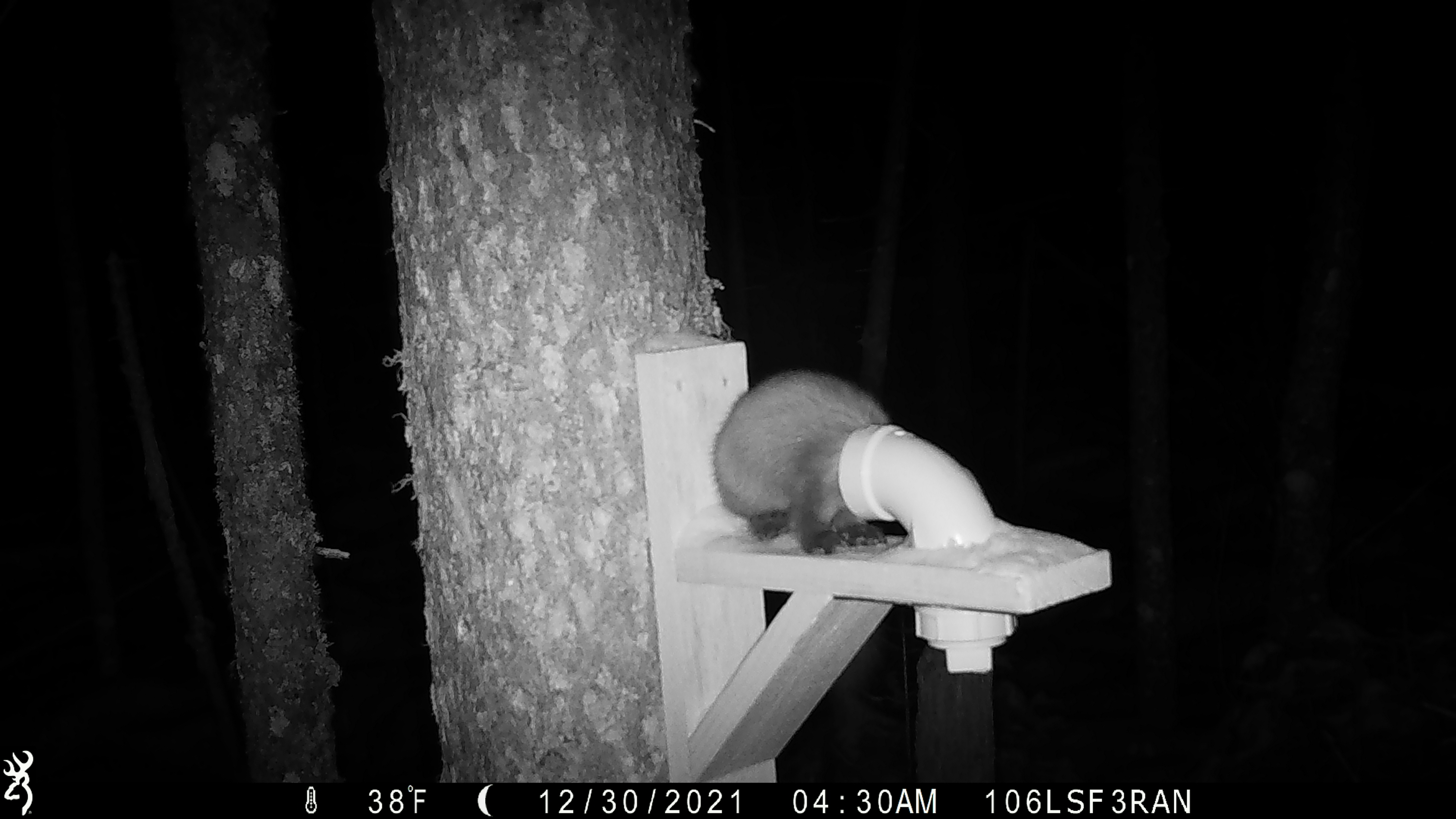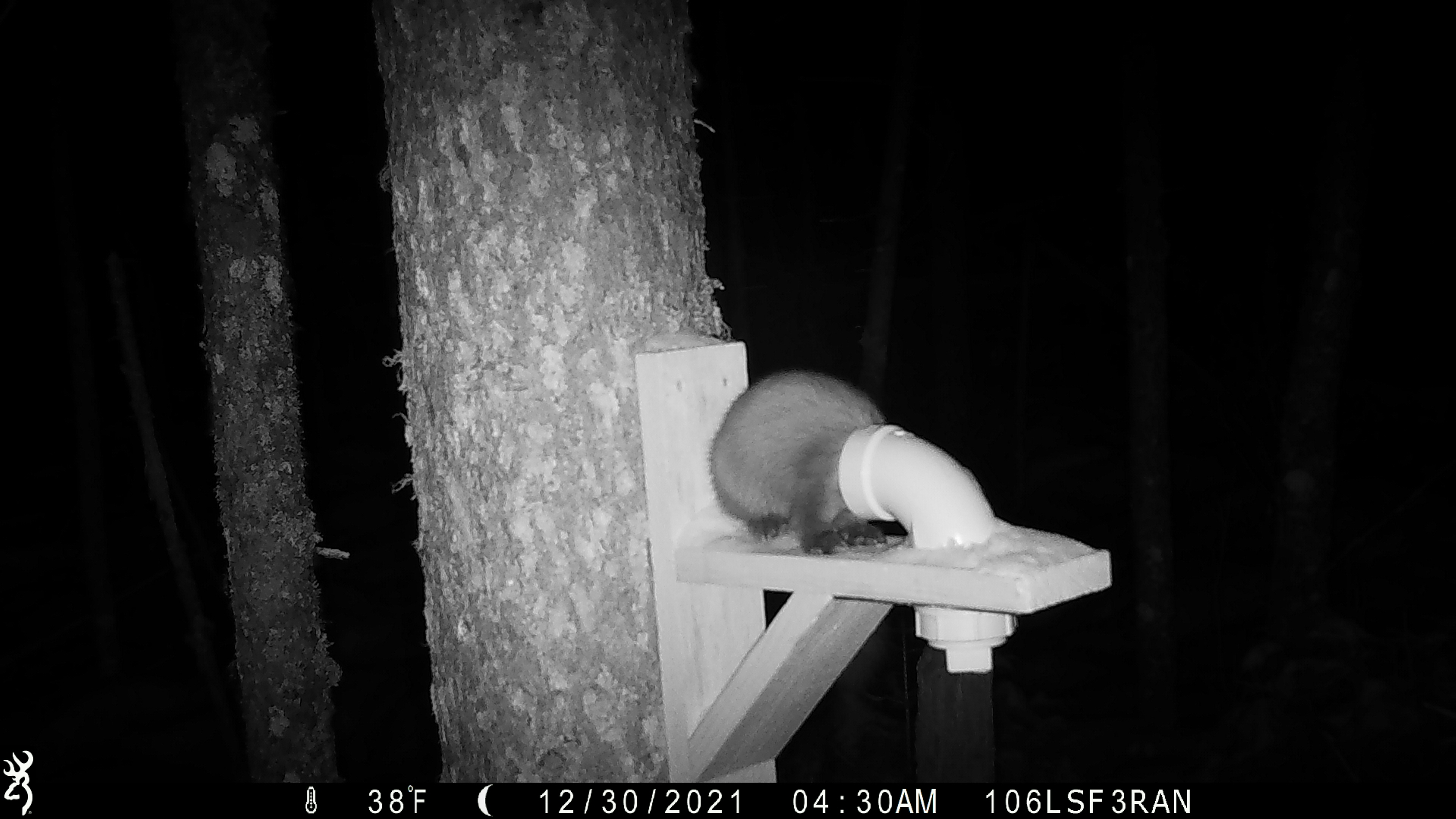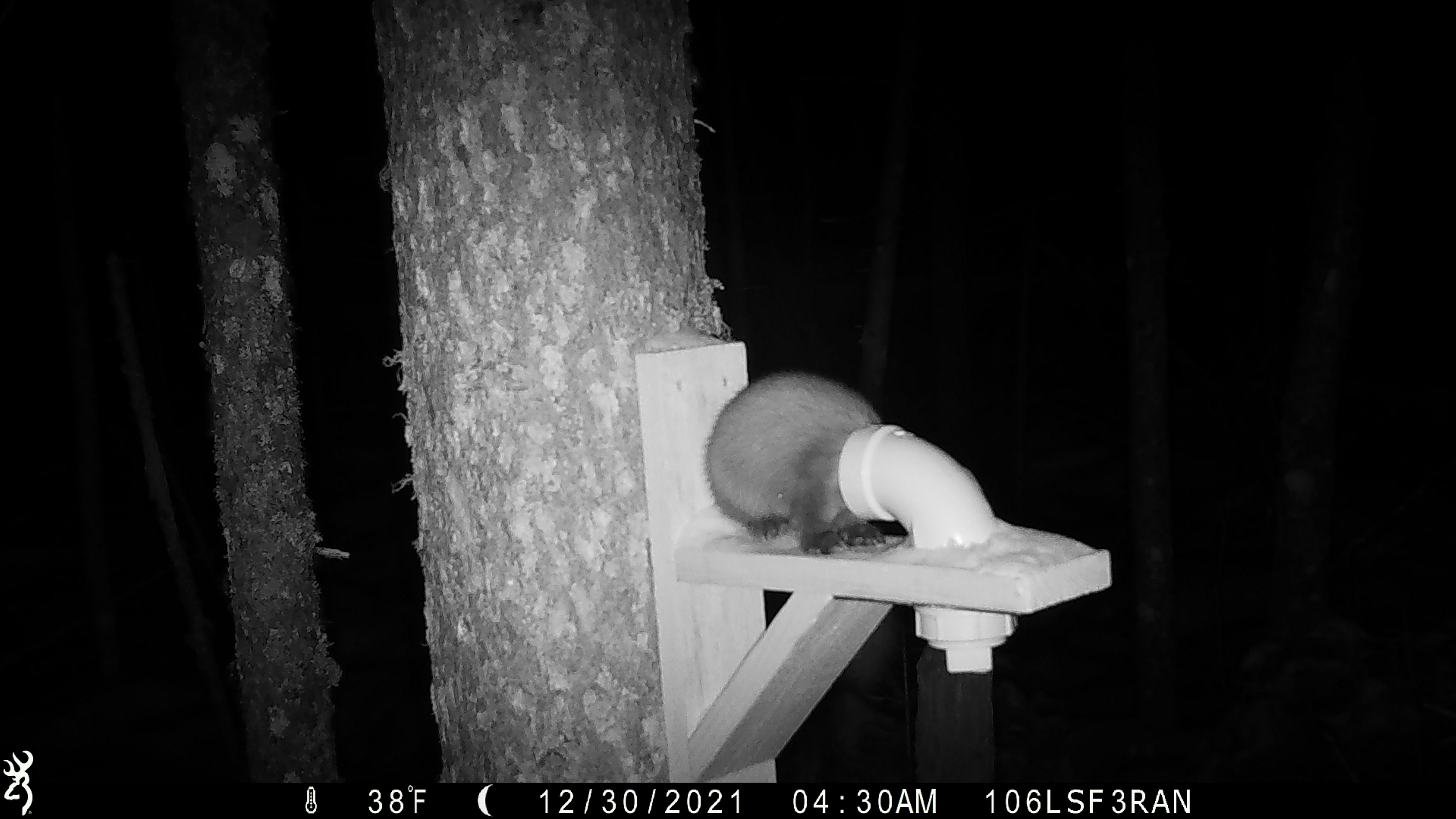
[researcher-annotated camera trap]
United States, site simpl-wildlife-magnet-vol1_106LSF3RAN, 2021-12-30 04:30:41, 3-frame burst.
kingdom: Animalia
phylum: Chordata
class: Mammalia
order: Carnivora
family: Mustelidae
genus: Martes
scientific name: Martes americana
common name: american marten